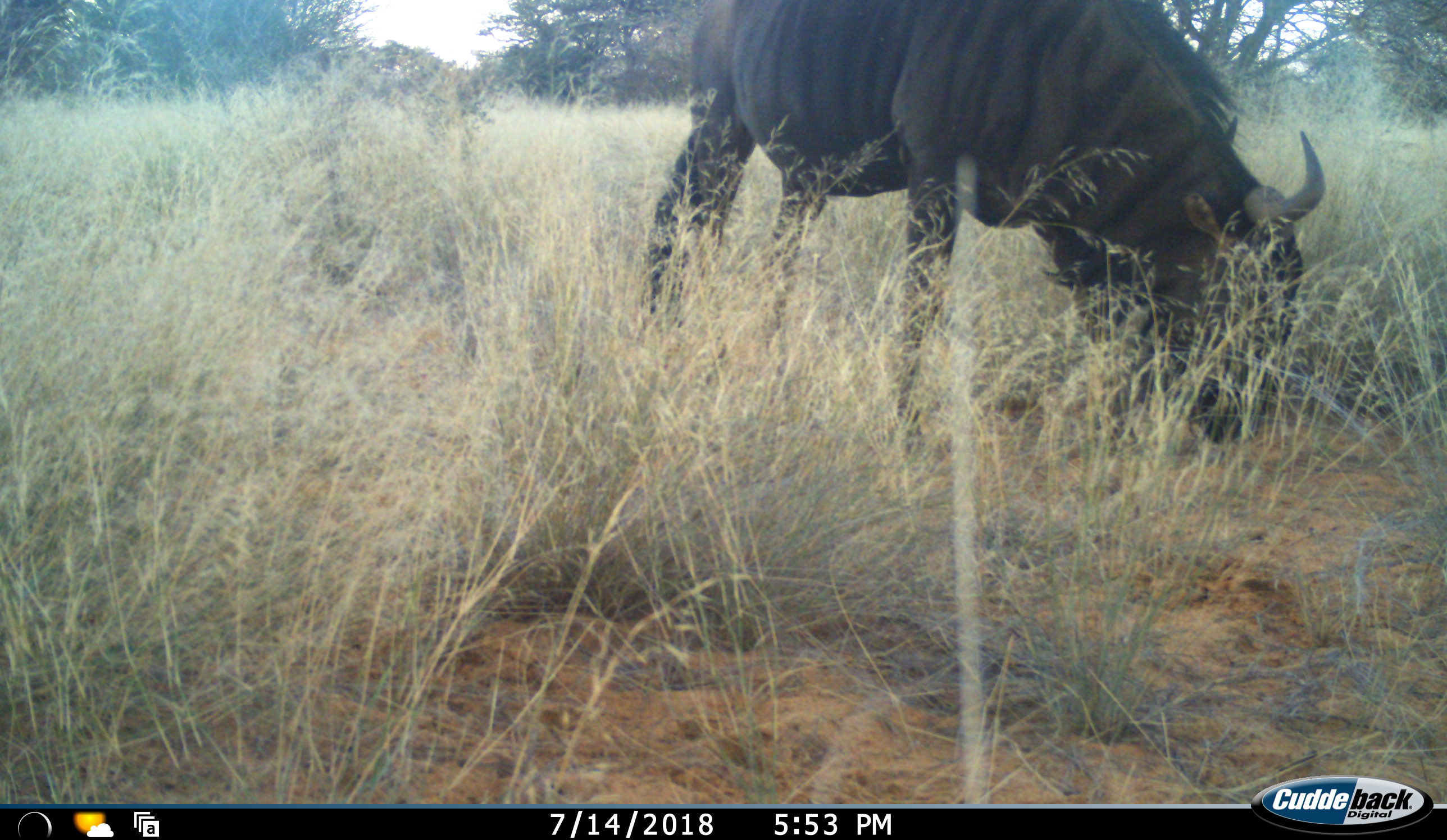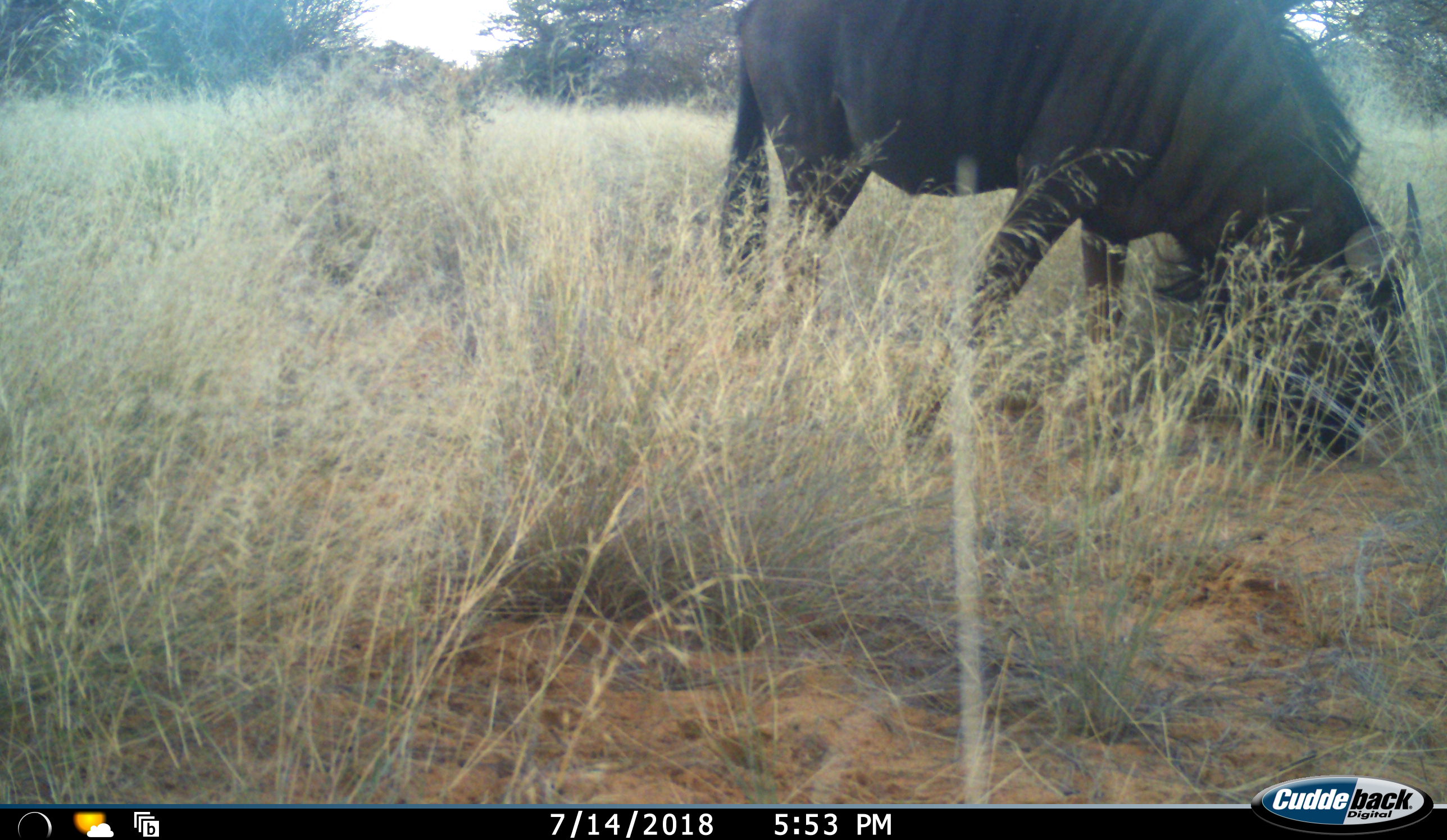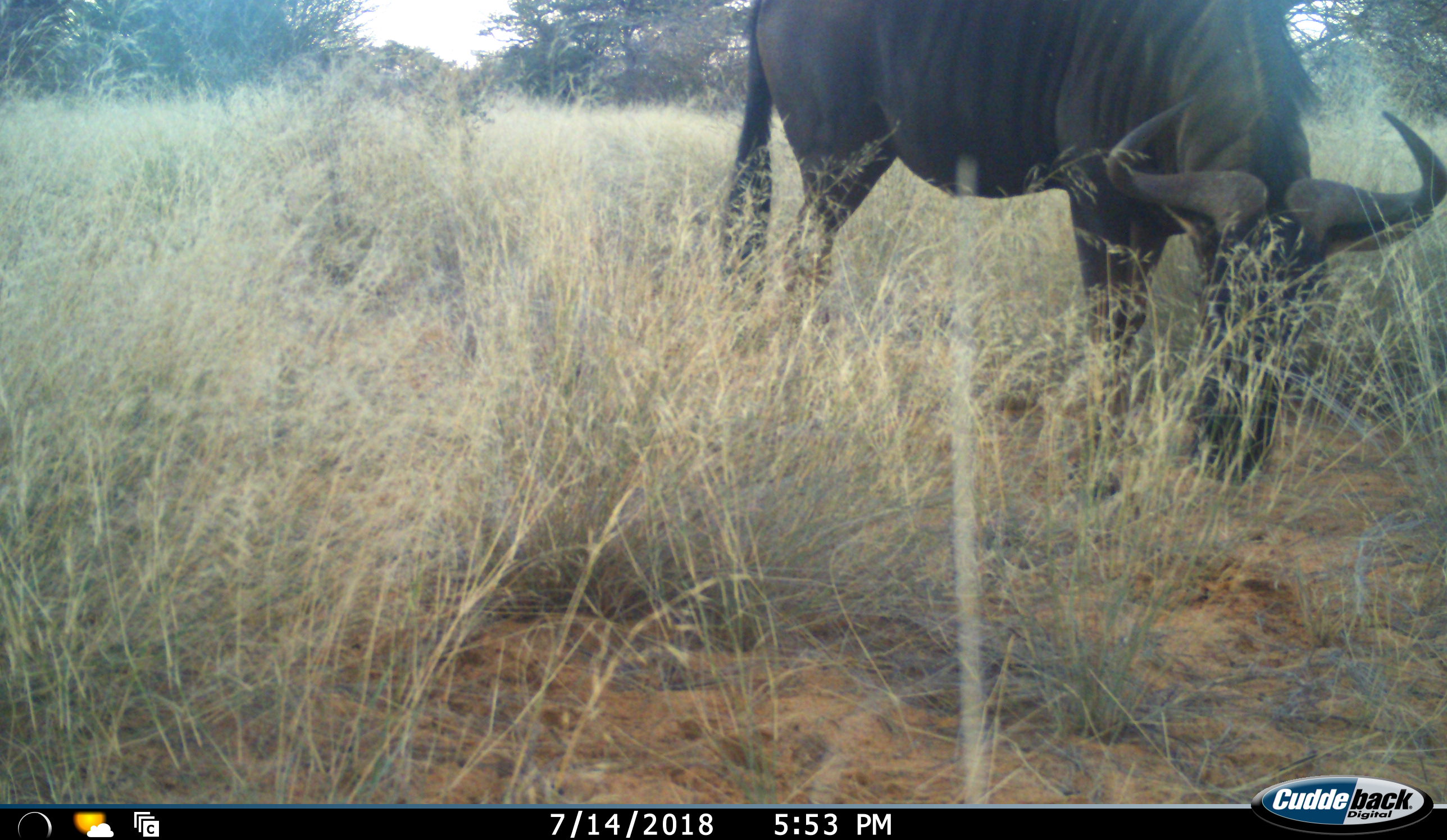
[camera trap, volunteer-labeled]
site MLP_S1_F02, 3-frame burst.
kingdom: Animalia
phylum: Chordata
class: Mammalia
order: Artiodactyla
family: Bovidae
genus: Connochaetes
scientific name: Connochaetes taurinus taurinus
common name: blue wildebeest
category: wildebeestblue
Wildebeestblue (blue wildebeest) (Connochaetes taurinus taurinus), count 1. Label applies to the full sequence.